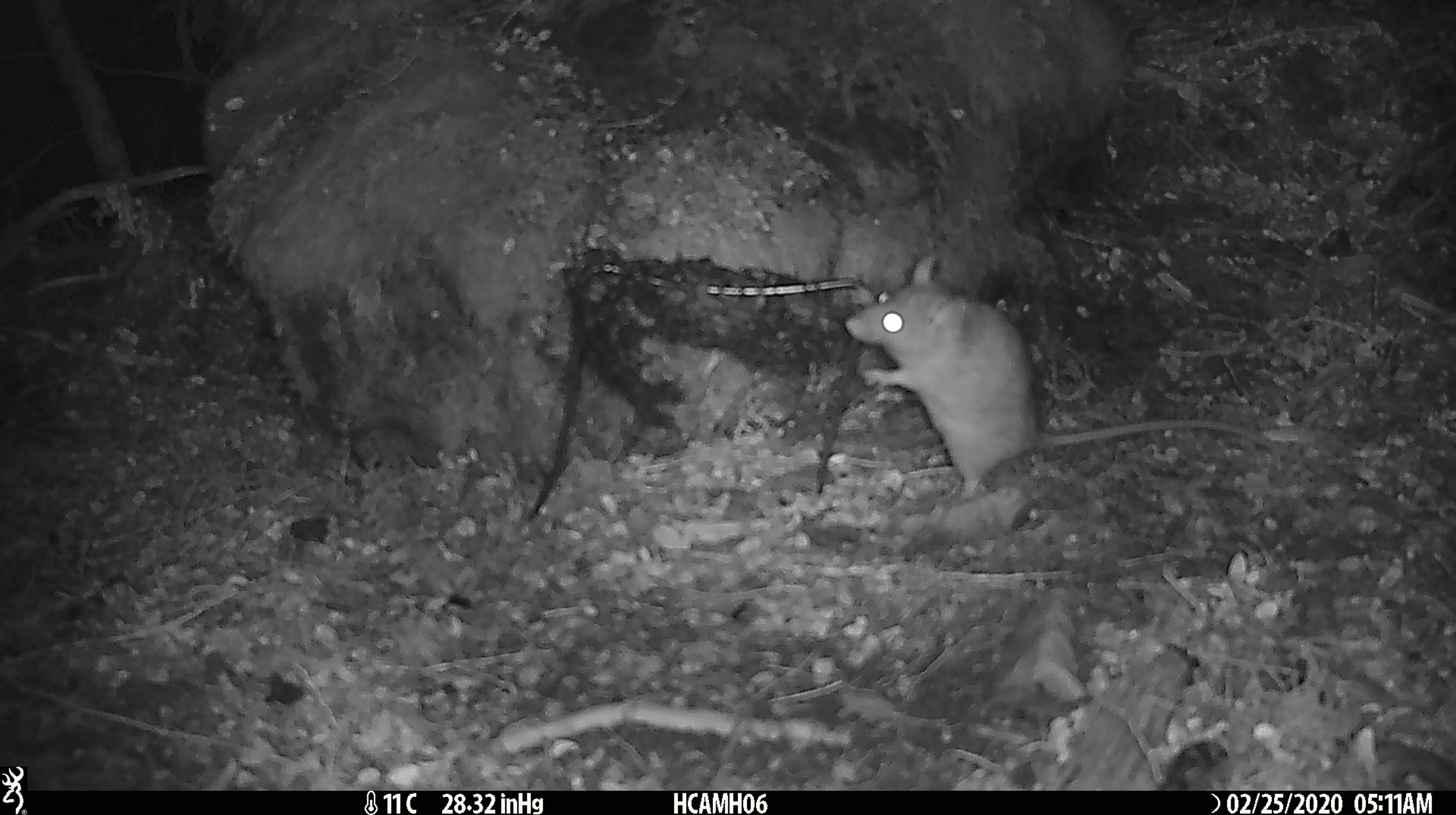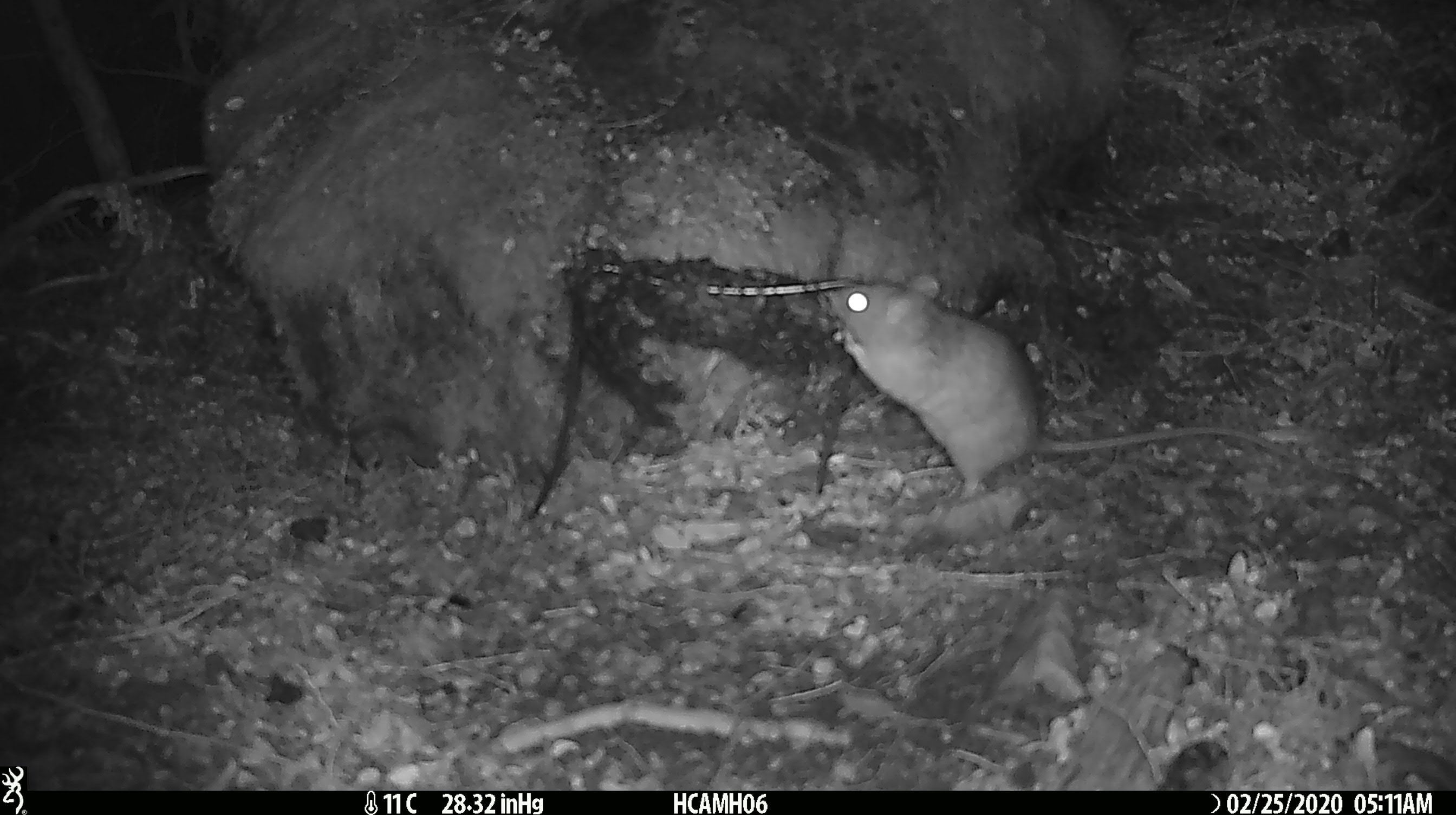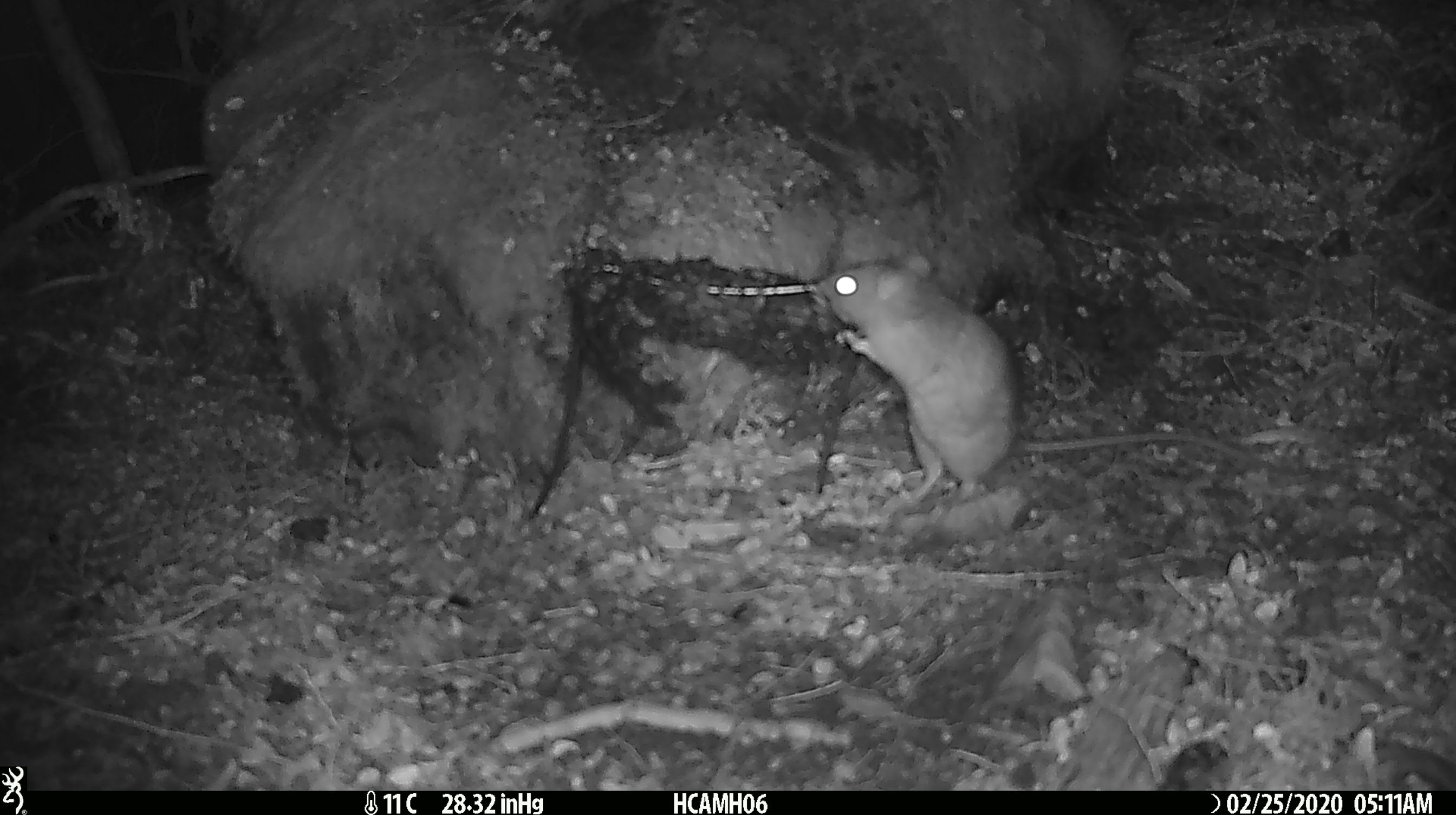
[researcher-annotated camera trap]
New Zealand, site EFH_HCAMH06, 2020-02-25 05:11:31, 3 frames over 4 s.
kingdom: Animalia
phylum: Chordata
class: Mammalia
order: Rodentia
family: Muridae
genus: Rattus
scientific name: Rattus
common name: rat